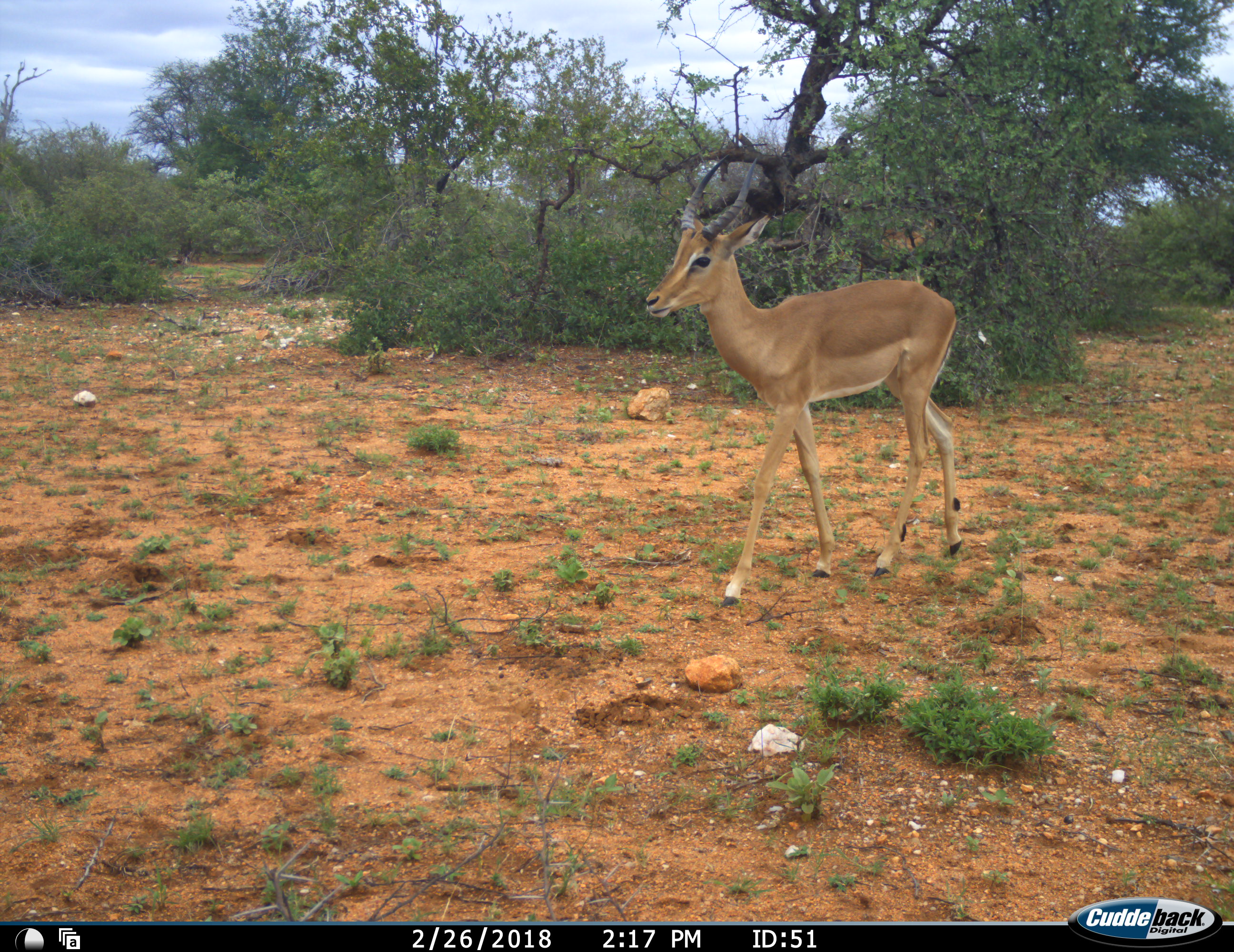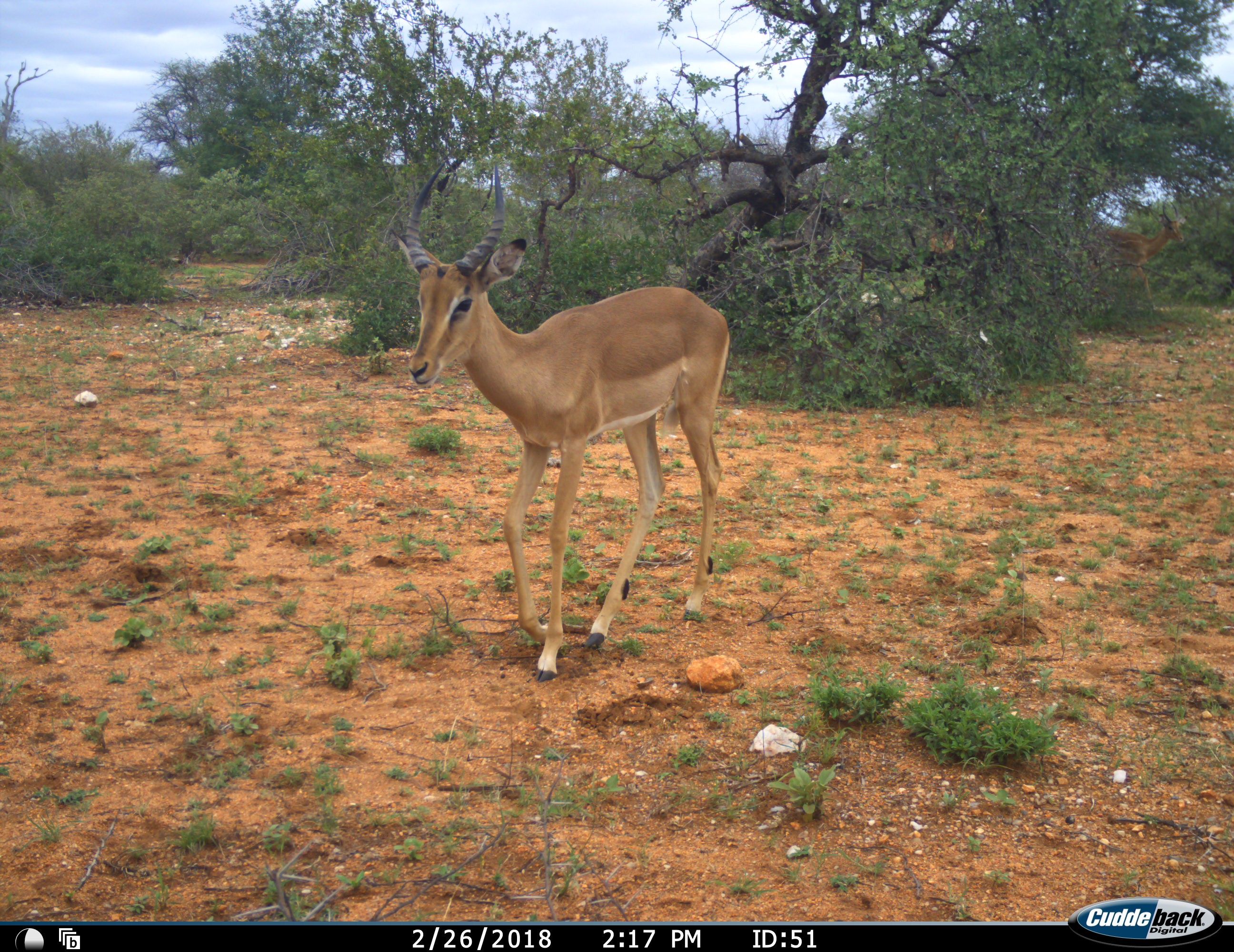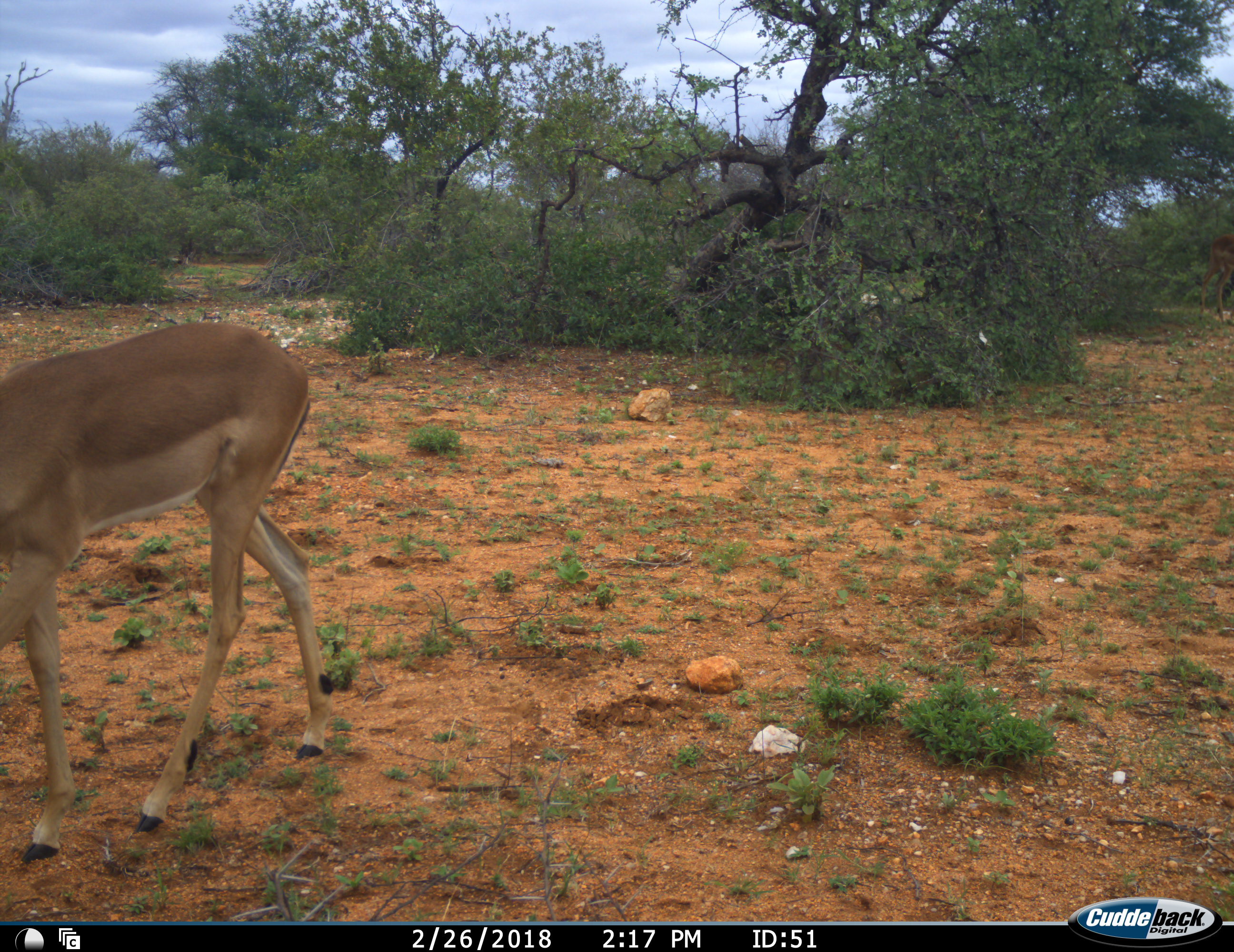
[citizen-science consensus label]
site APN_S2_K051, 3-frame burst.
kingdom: Animalia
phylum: Chordata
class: Mammalia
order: Artiodactyla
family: Bovidae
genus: Aepyceros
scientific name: Aepyceros melampus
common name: impala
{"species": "impala (Aepyceros melampus)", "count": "1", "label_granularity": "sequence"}